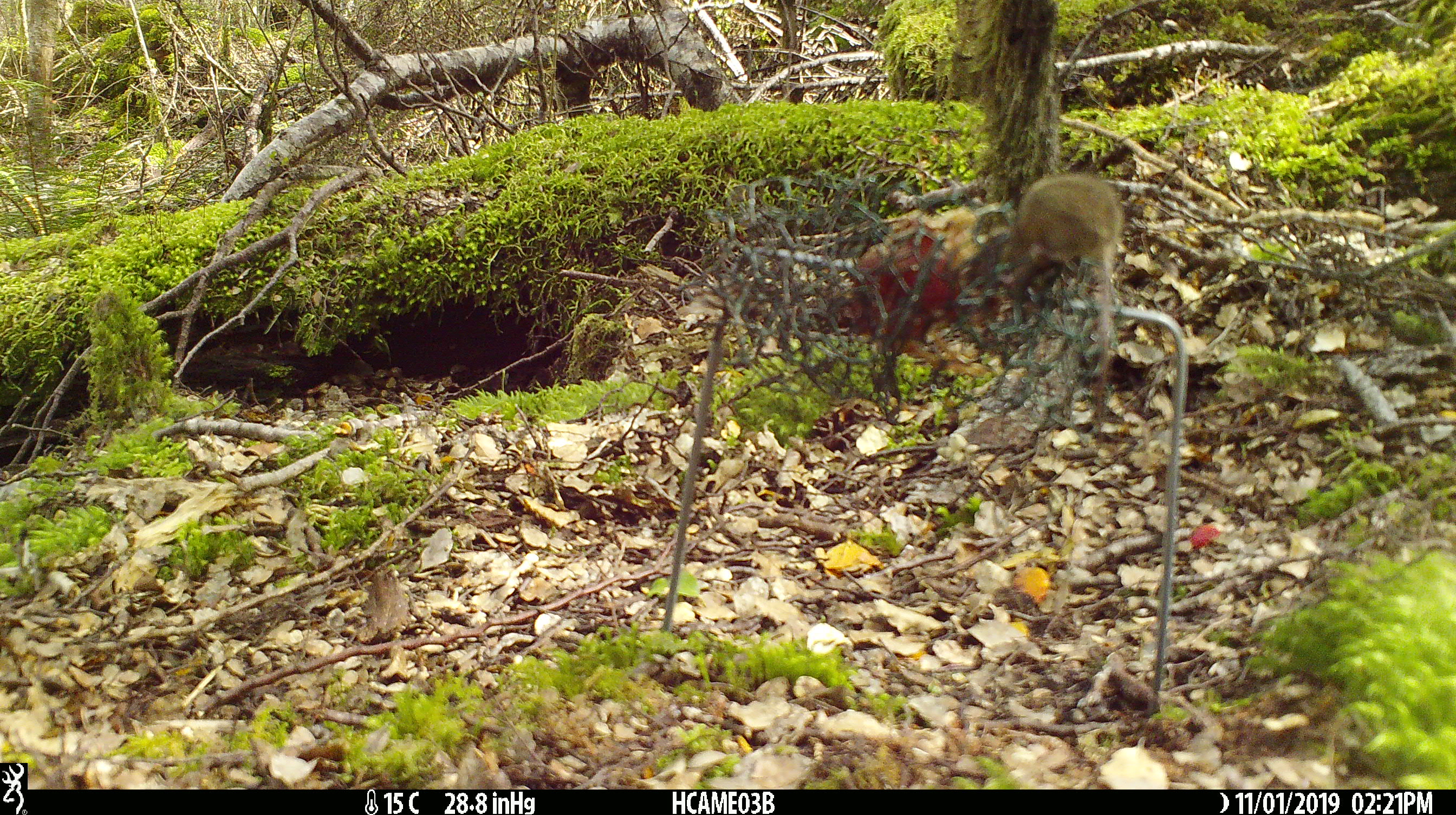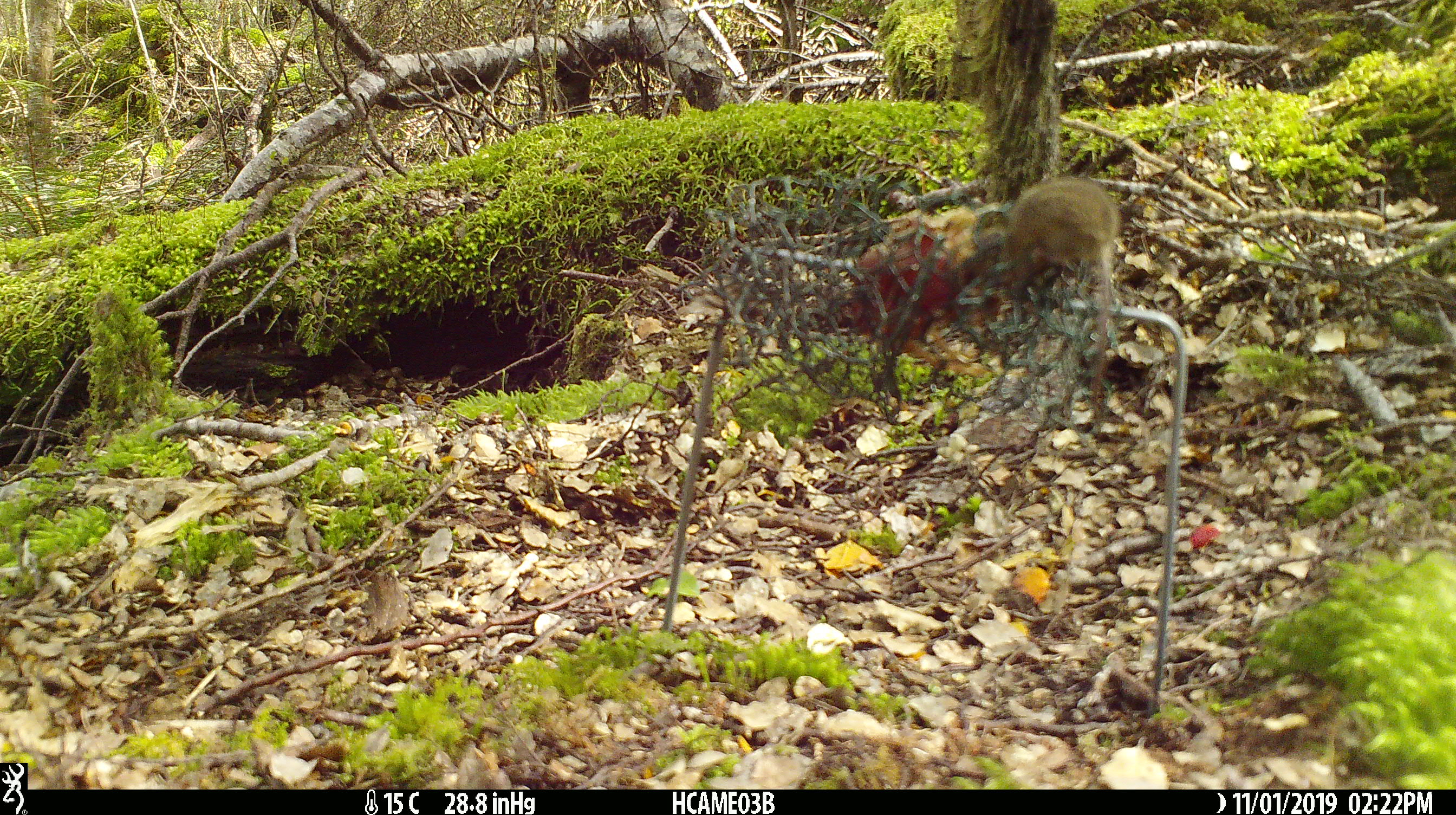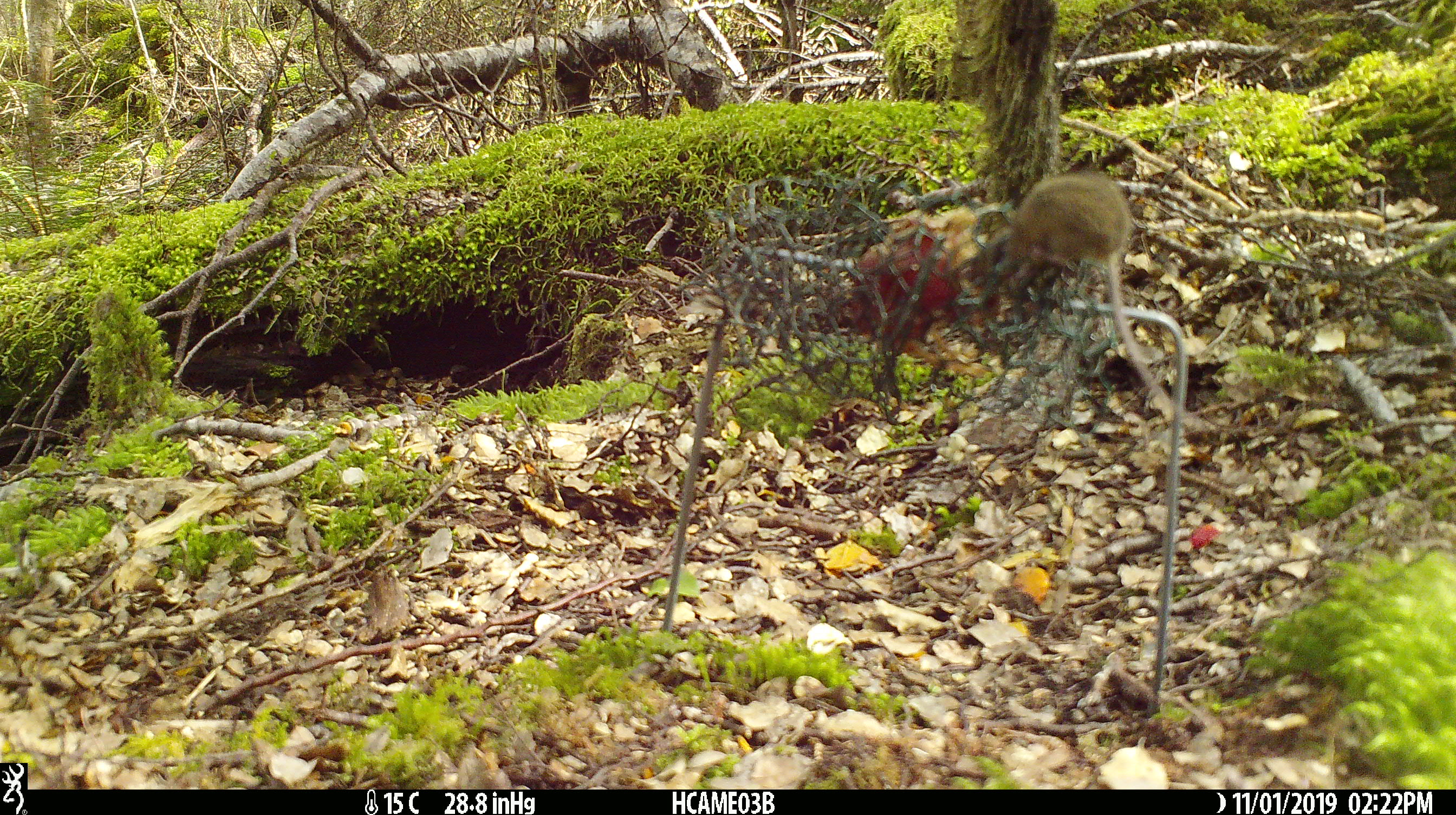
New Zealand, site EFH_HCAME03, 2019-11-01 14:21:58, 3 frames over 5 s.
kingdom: Animalia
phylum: Chordata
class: Mammalia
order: Rodentia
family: Muridae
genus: Mus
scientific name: Mus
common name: mouse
Mouse (Mus).